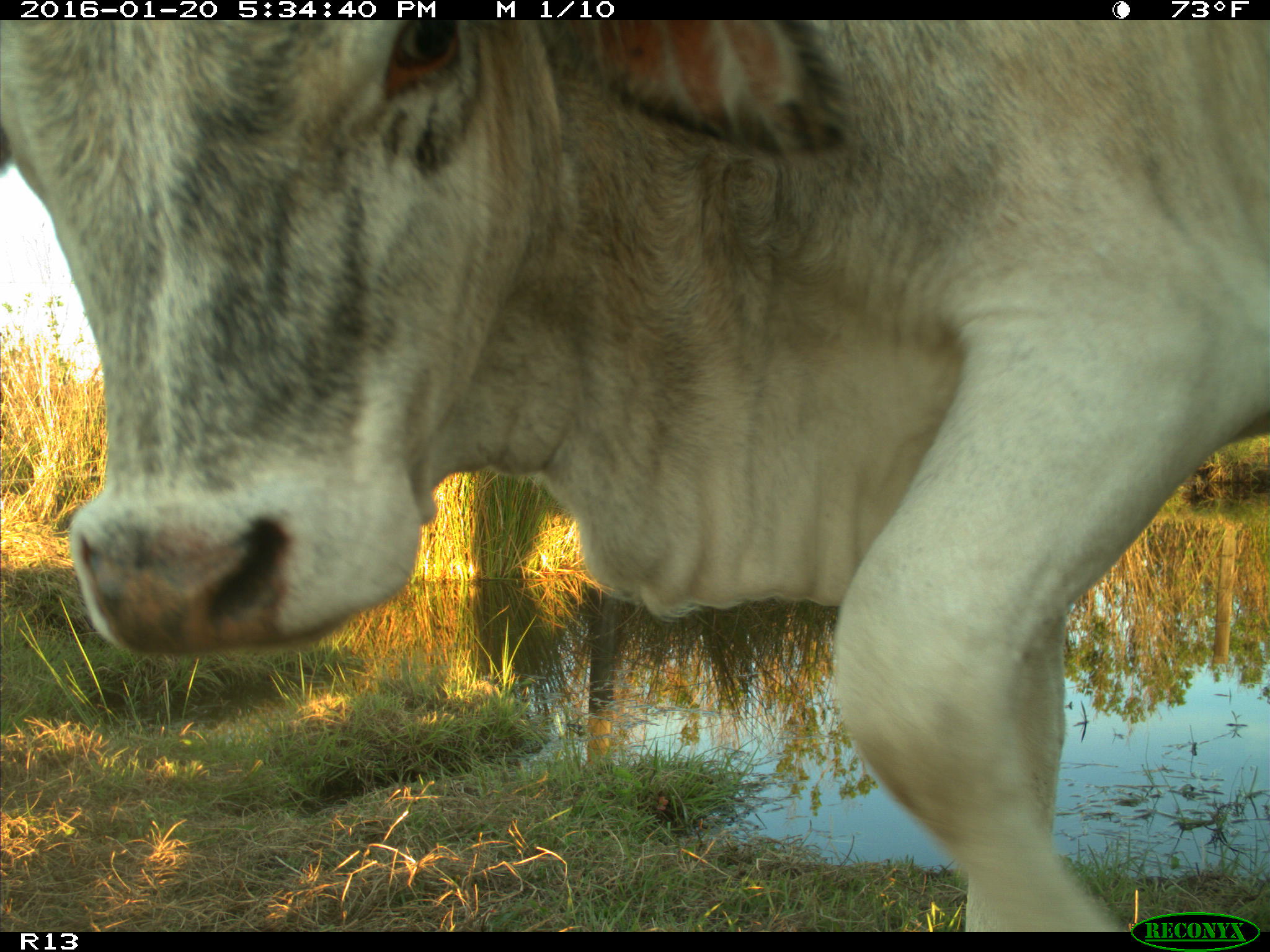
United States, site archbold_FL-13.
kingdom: Animalia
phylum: Chordata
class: Mammalia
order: Artiodactyla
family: Bovidae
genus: Bos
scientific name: Bos taurus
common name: domestic cow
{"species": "Bos taurus (domestic cow)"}